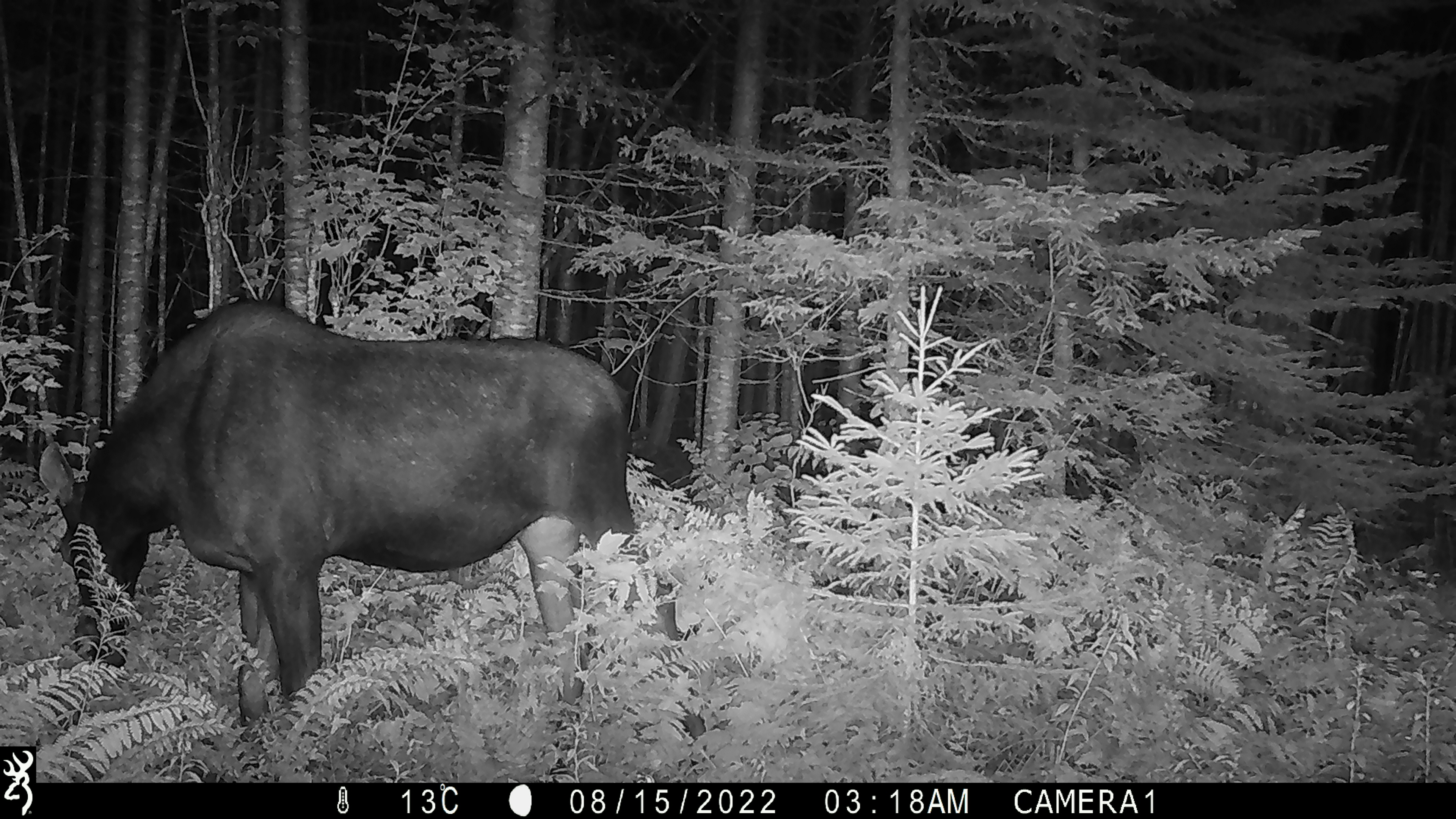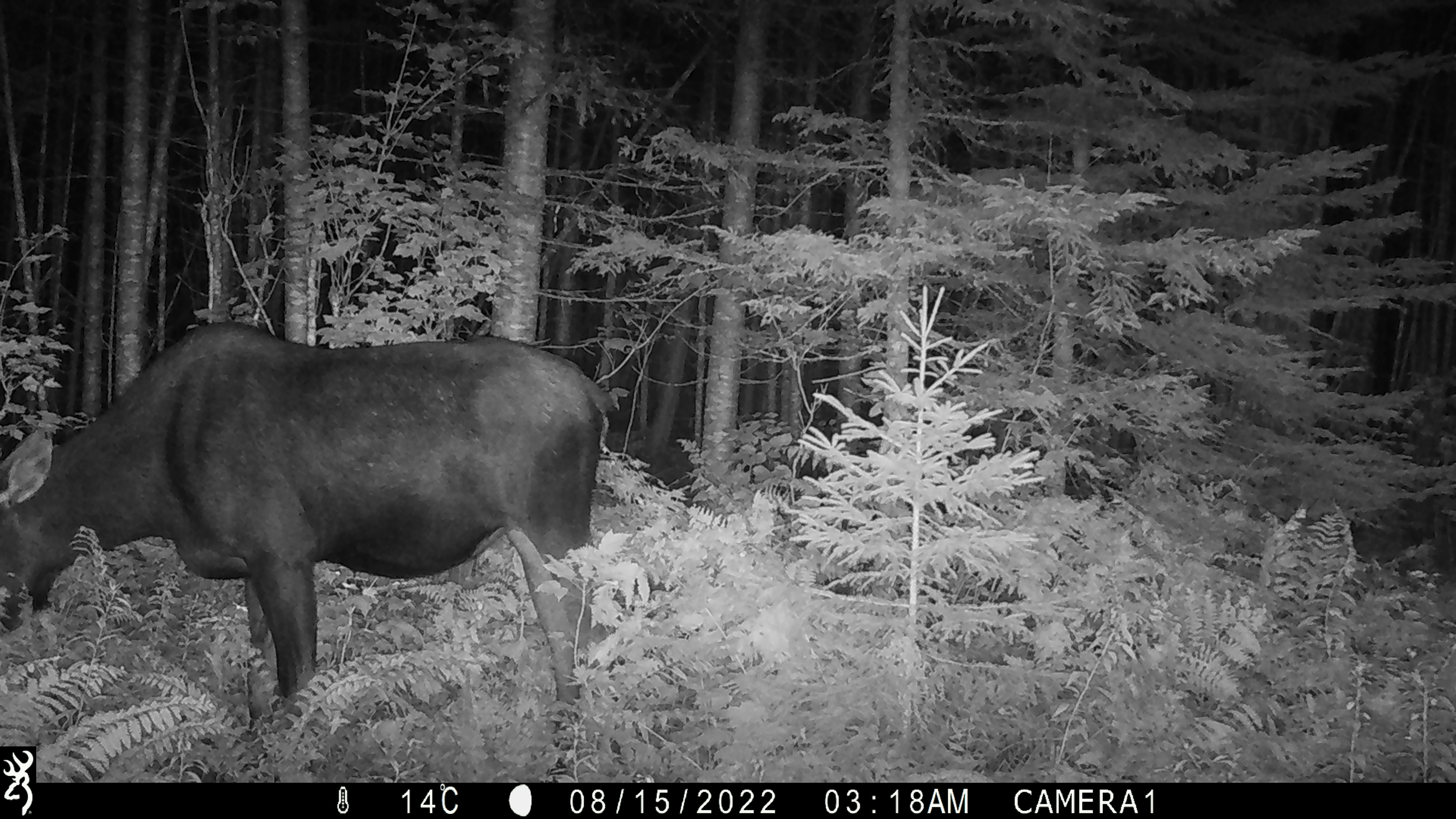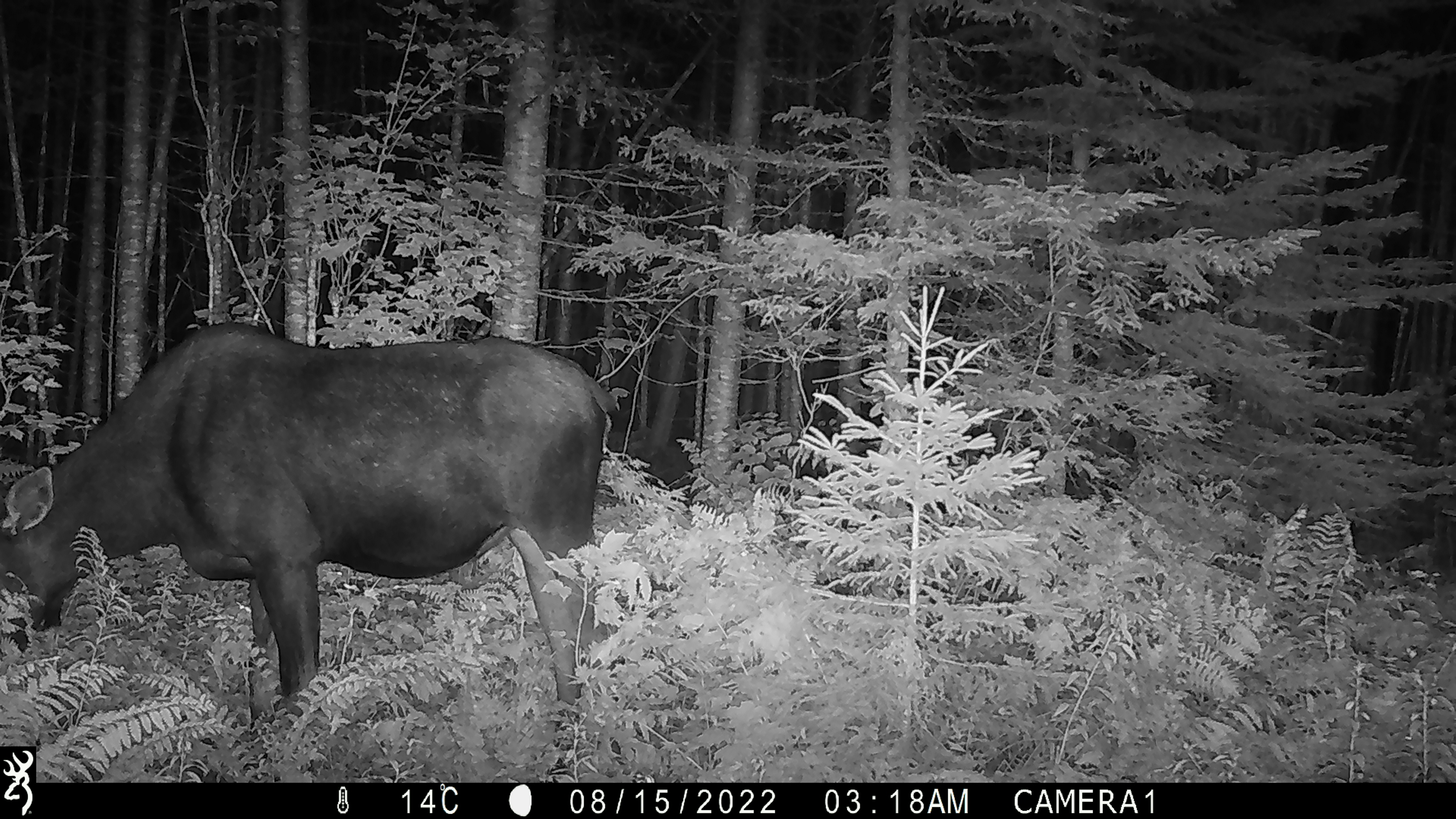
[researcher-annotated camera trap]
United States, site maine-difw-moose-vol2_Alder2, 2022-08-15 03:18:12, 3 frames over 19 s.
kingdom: Animalia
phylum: Chordata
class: Mammalia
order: Artiodactyla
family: Cervidae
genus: Alces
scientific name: Alces alces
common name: moose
Moose (Alces alces).